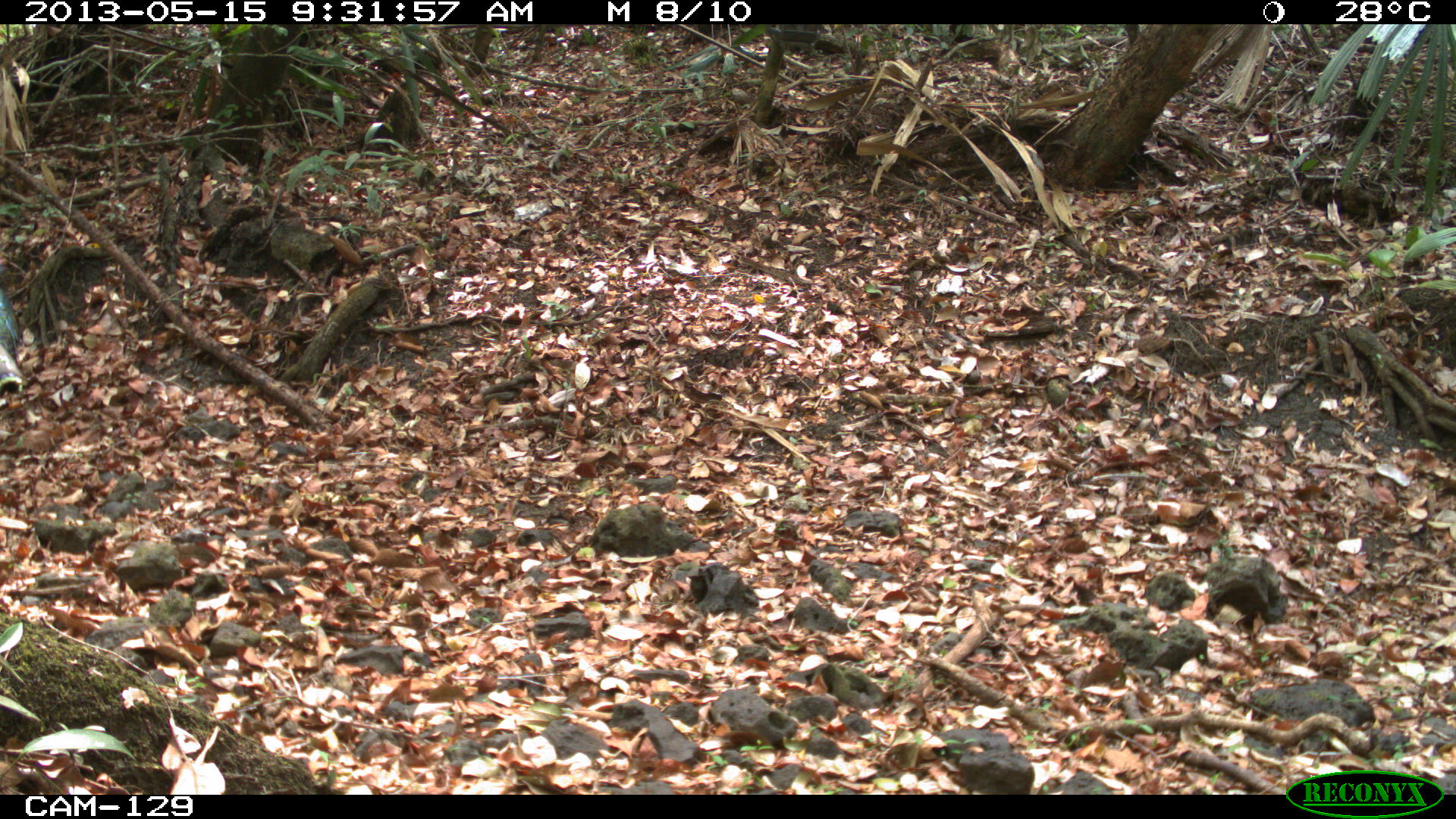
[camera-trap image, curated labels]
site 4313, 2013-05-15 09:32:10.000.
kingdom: Animalia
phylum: Chordata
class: Aves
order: Galliformes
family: Phasianidae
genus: Meleagris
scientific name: Meleagris ocellata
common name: ocellated turkey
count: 2